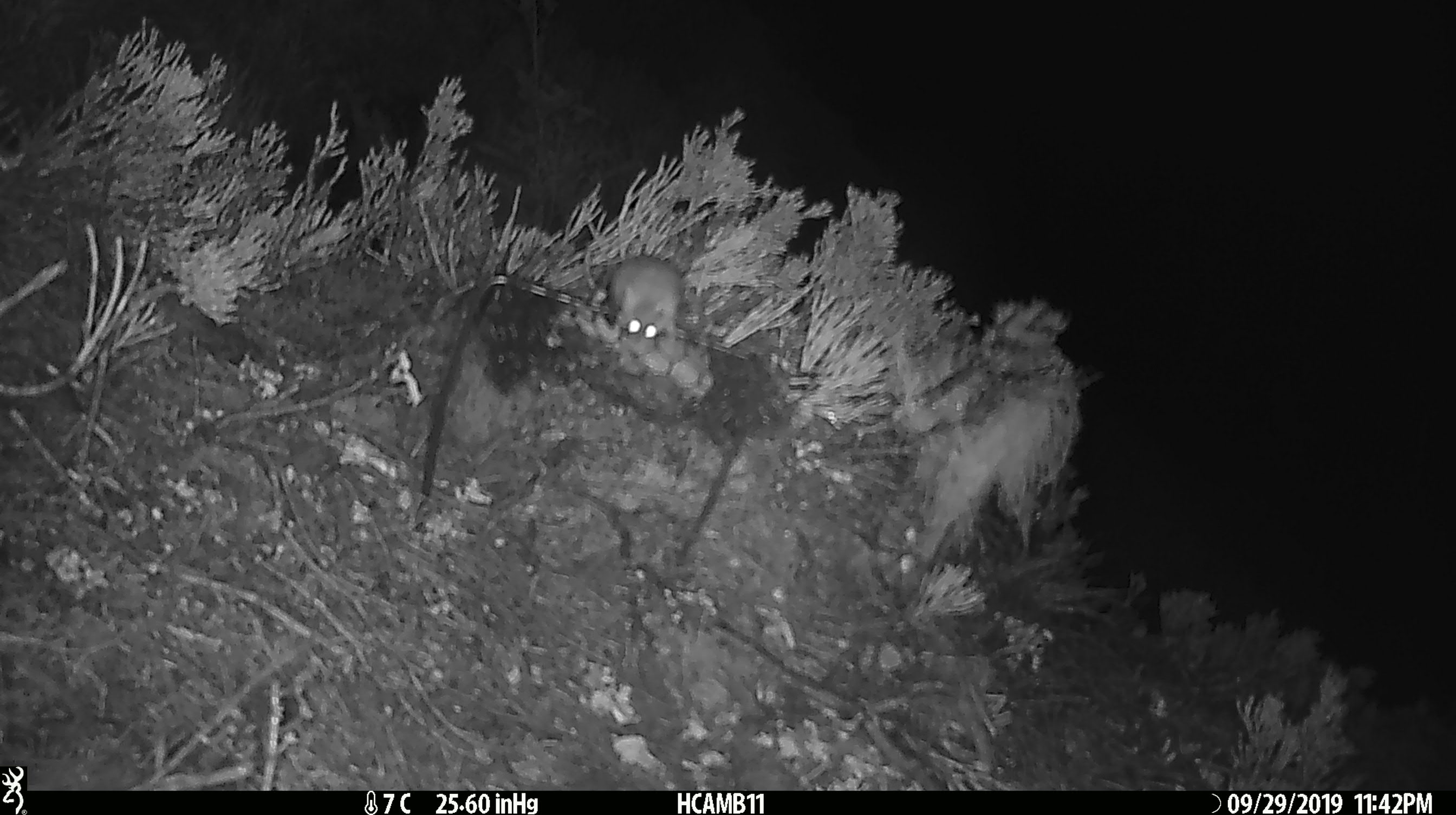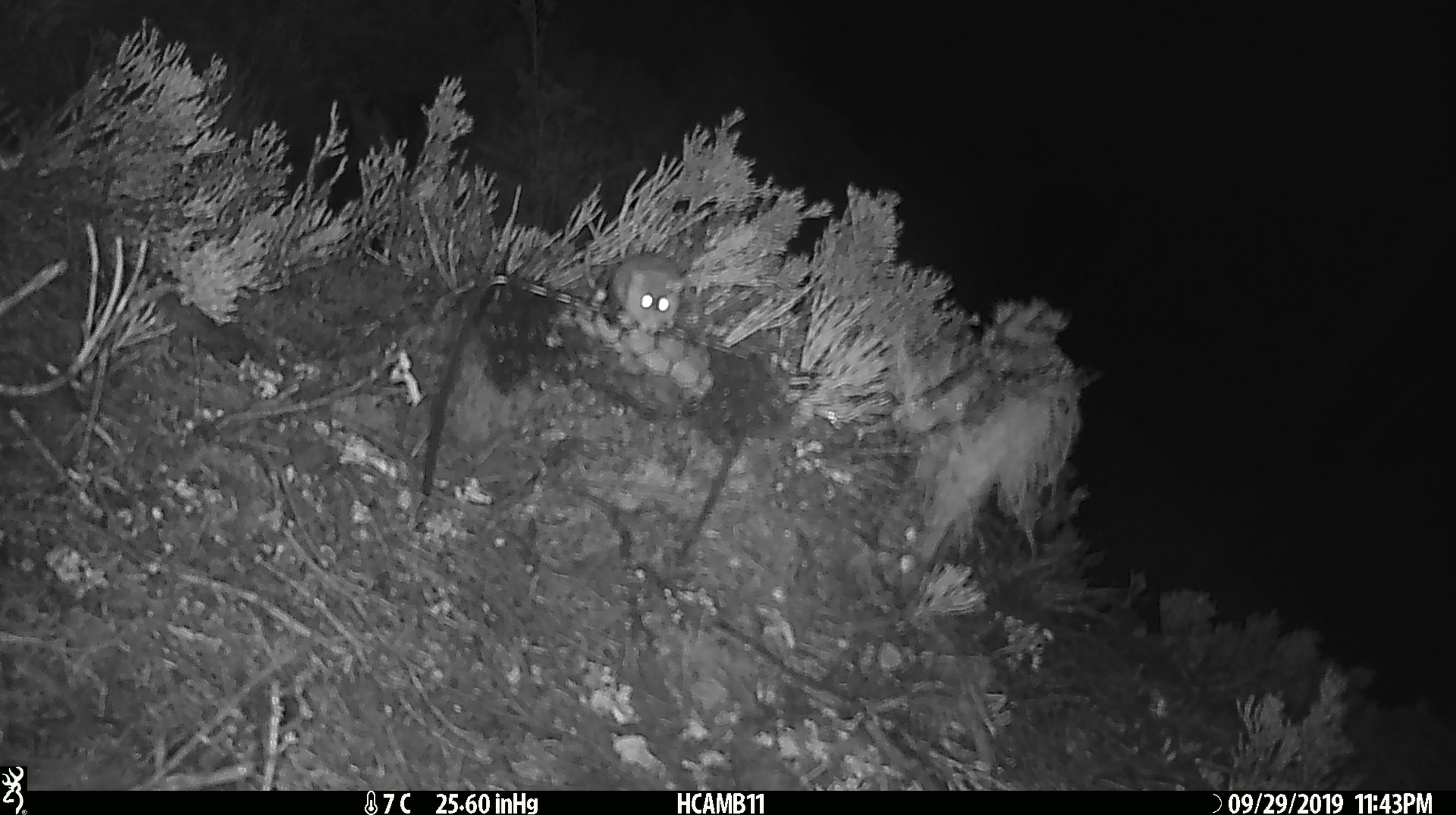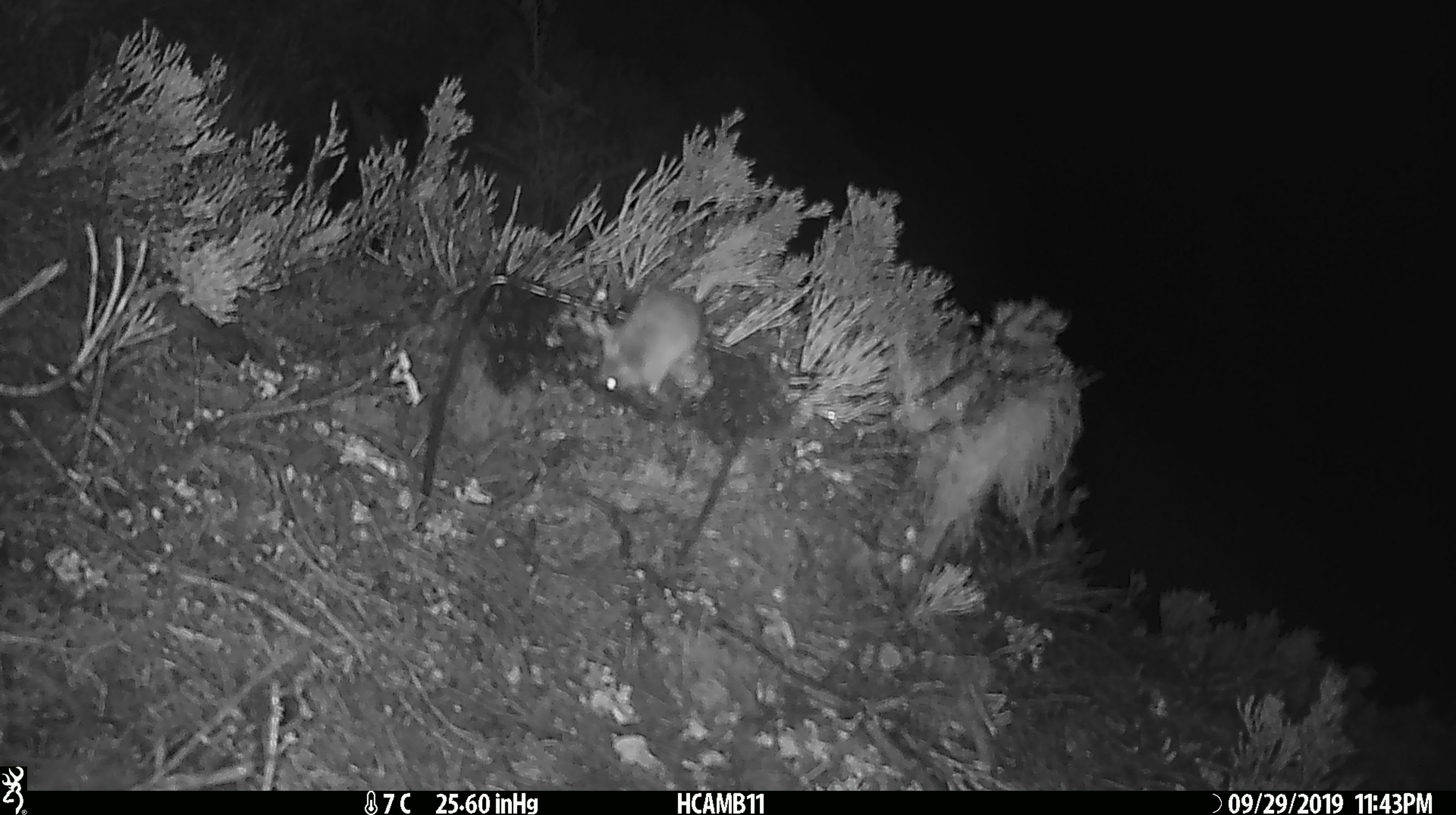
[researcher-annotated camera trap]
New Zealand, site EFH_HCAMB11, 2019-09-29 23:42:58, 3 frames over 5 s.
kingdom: Animalia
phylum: Chordata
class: Mammalia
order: Rodentia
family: Muridae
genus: Mus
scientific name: Mus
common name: mouse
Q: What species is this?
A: Mouse (Mus).